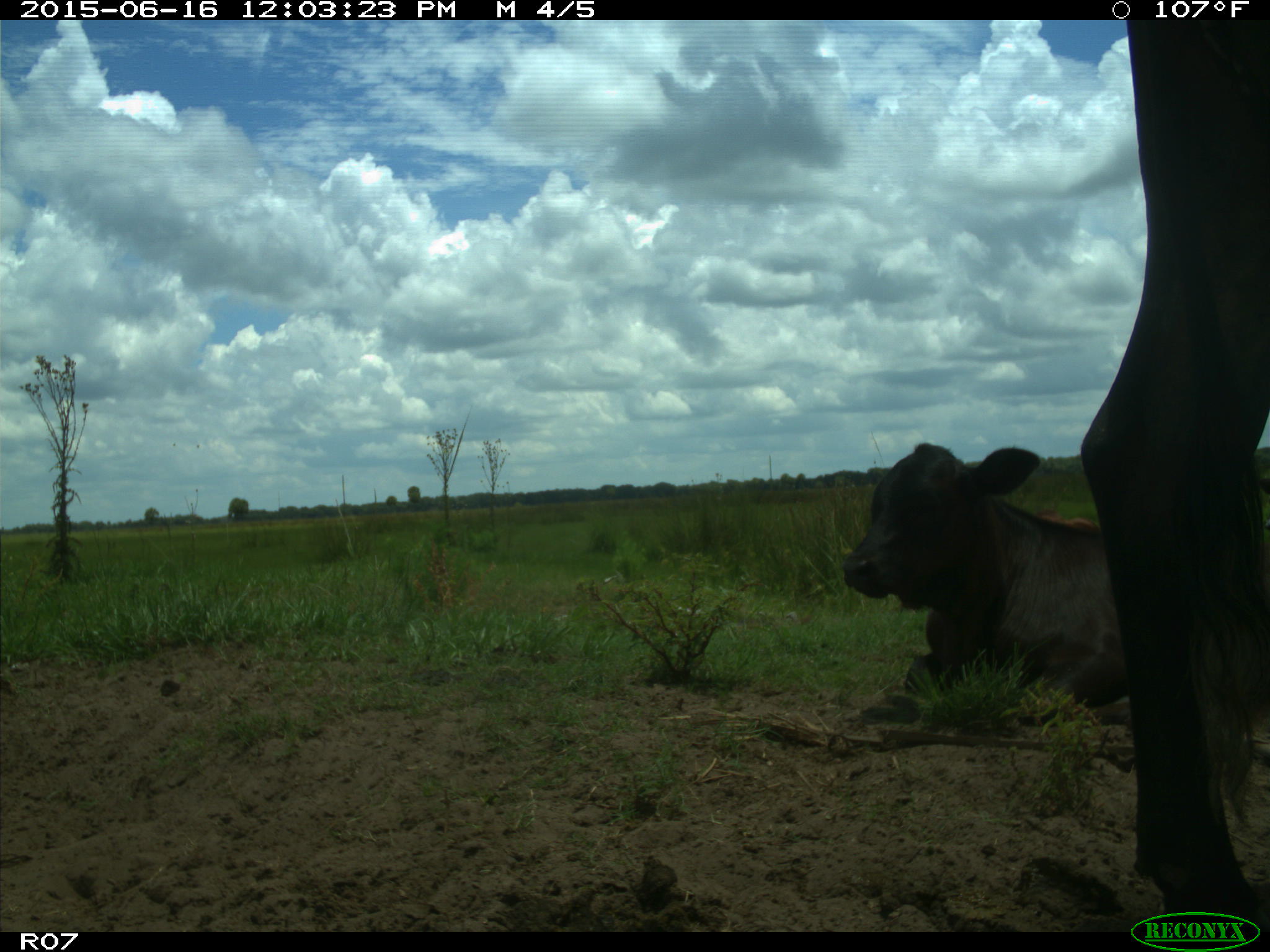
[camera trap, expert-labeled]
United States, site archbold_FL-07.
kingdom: Animalia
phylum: Chordata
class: Mammalia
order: Artiodactyla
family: Bovidae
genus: Bos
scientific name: Bos taurus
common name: domestic cow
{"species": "Bos taurus (domestic cow)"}